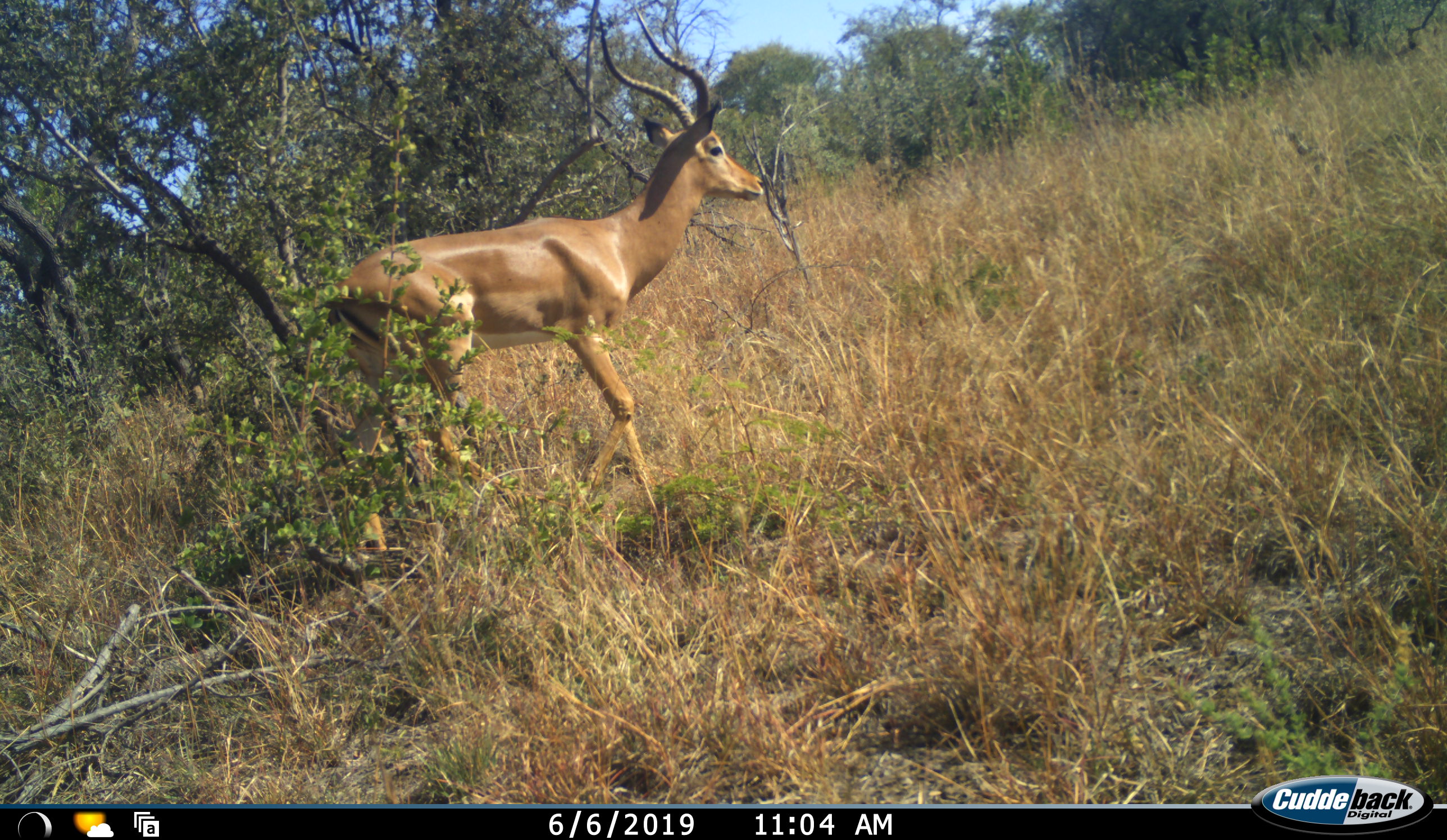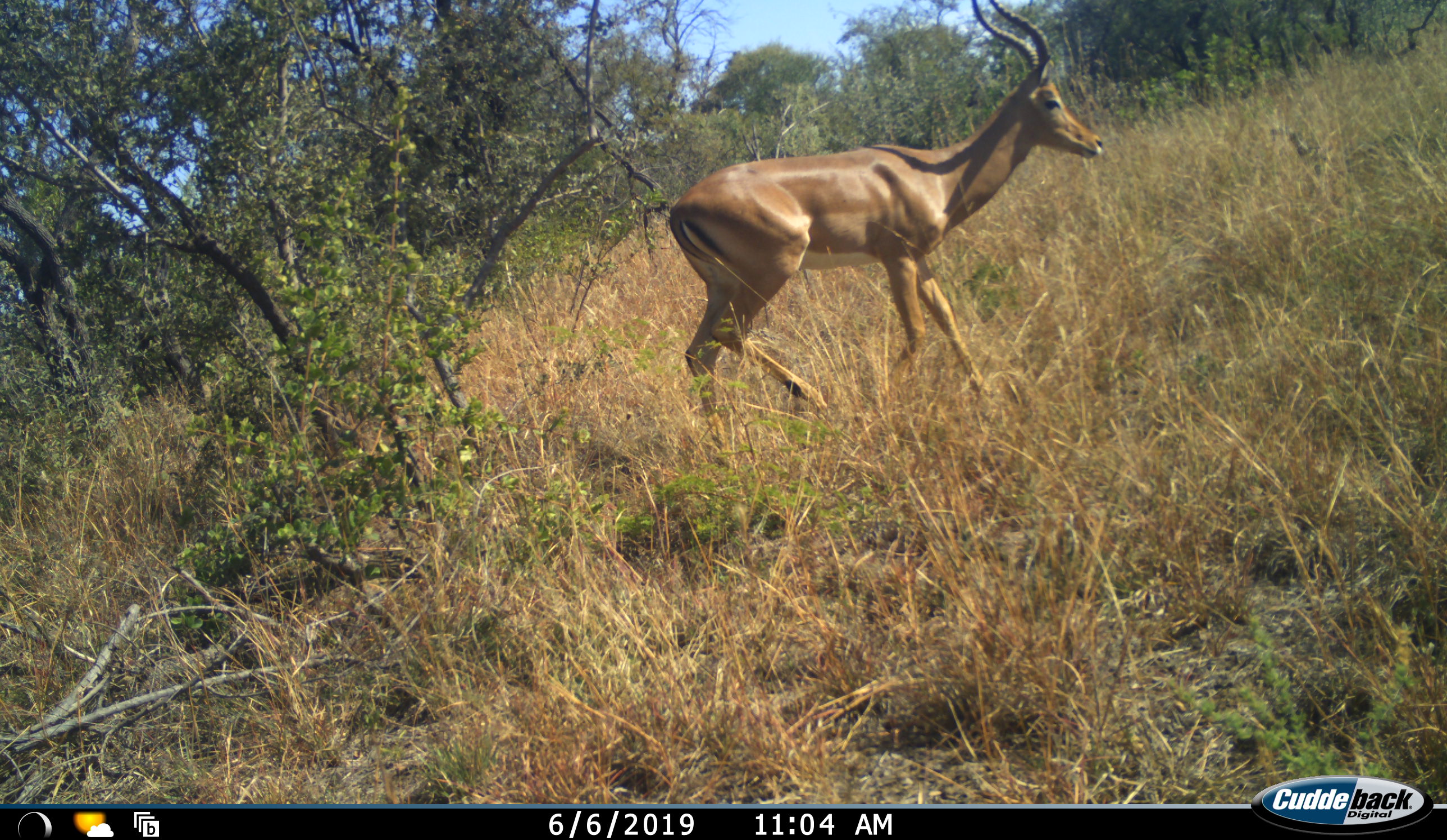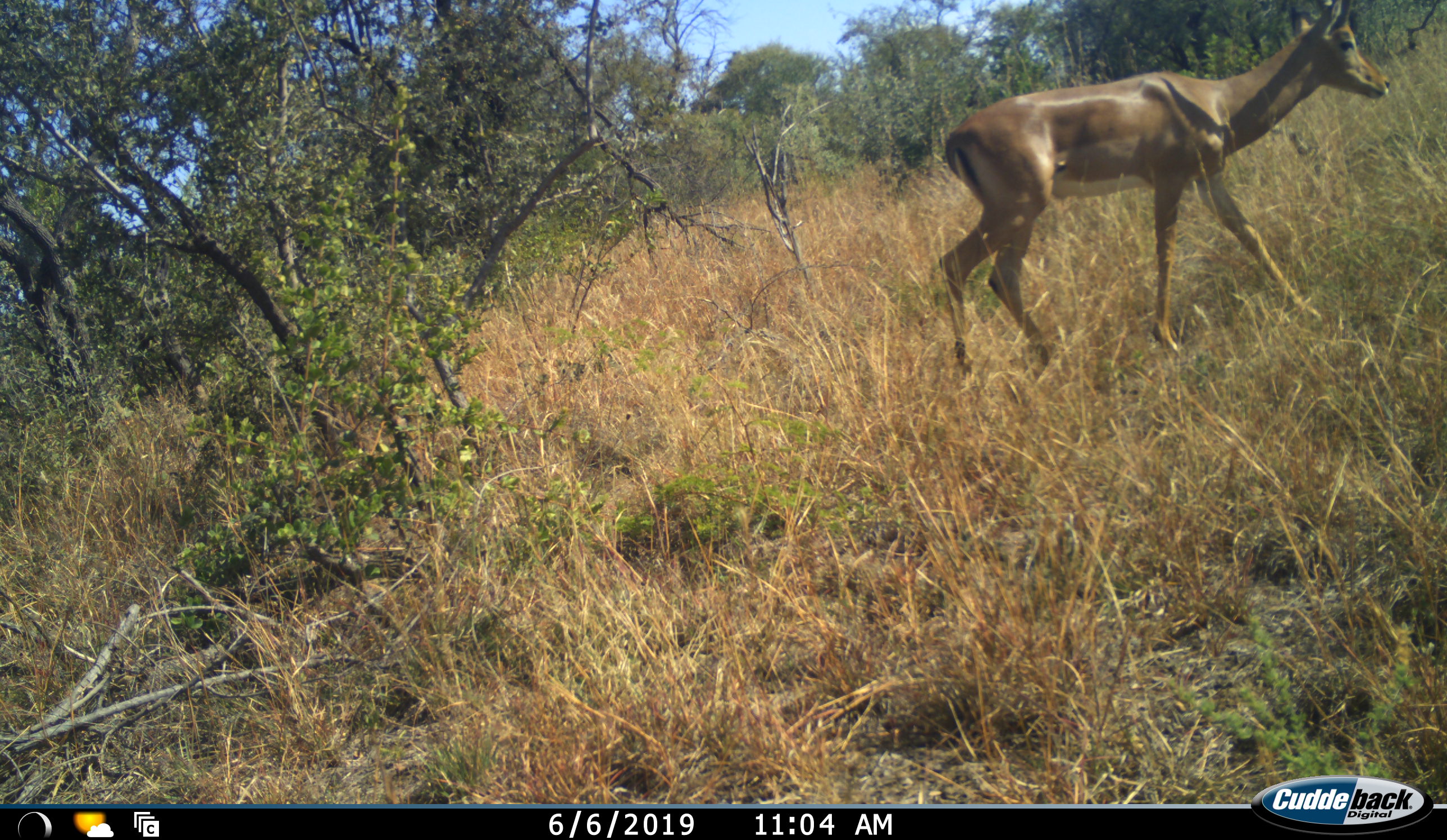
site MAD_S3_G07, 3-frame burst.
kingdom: Animalia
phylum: Chordata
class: Mammalia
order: Artiodactyla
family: Bovidae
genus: Aepyceros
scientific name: Aepyceros melampus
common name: impala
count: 1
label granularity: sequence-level